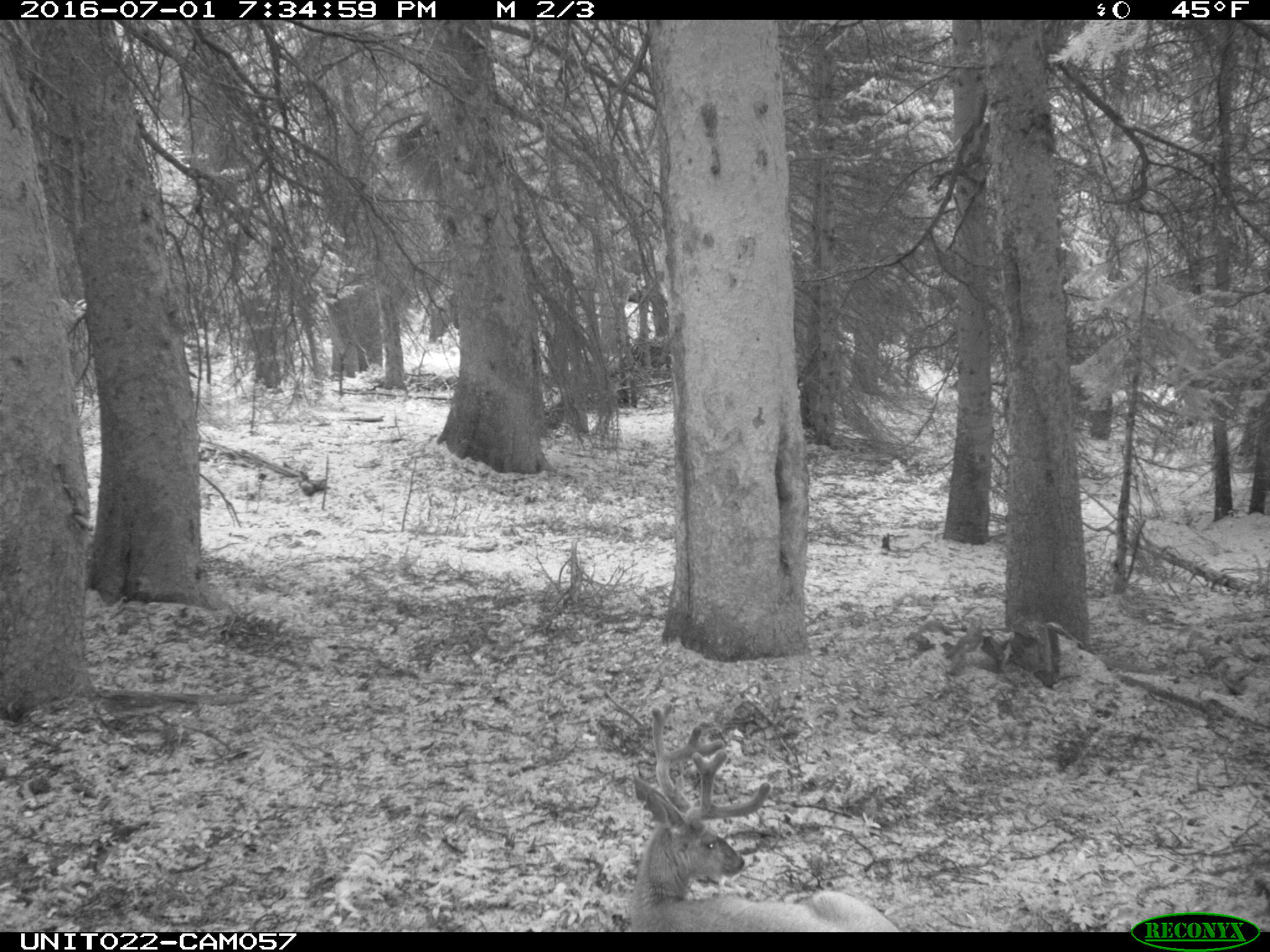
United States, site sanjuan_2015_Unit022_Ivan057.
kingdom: Animalia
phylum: Chordata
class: Mammalia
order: Artiodactyla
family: Cervidae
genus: Odocoileus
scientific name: Odocoileus hemionus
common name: mule deer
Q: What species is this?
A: Odocoileus hemionus (mule deer).